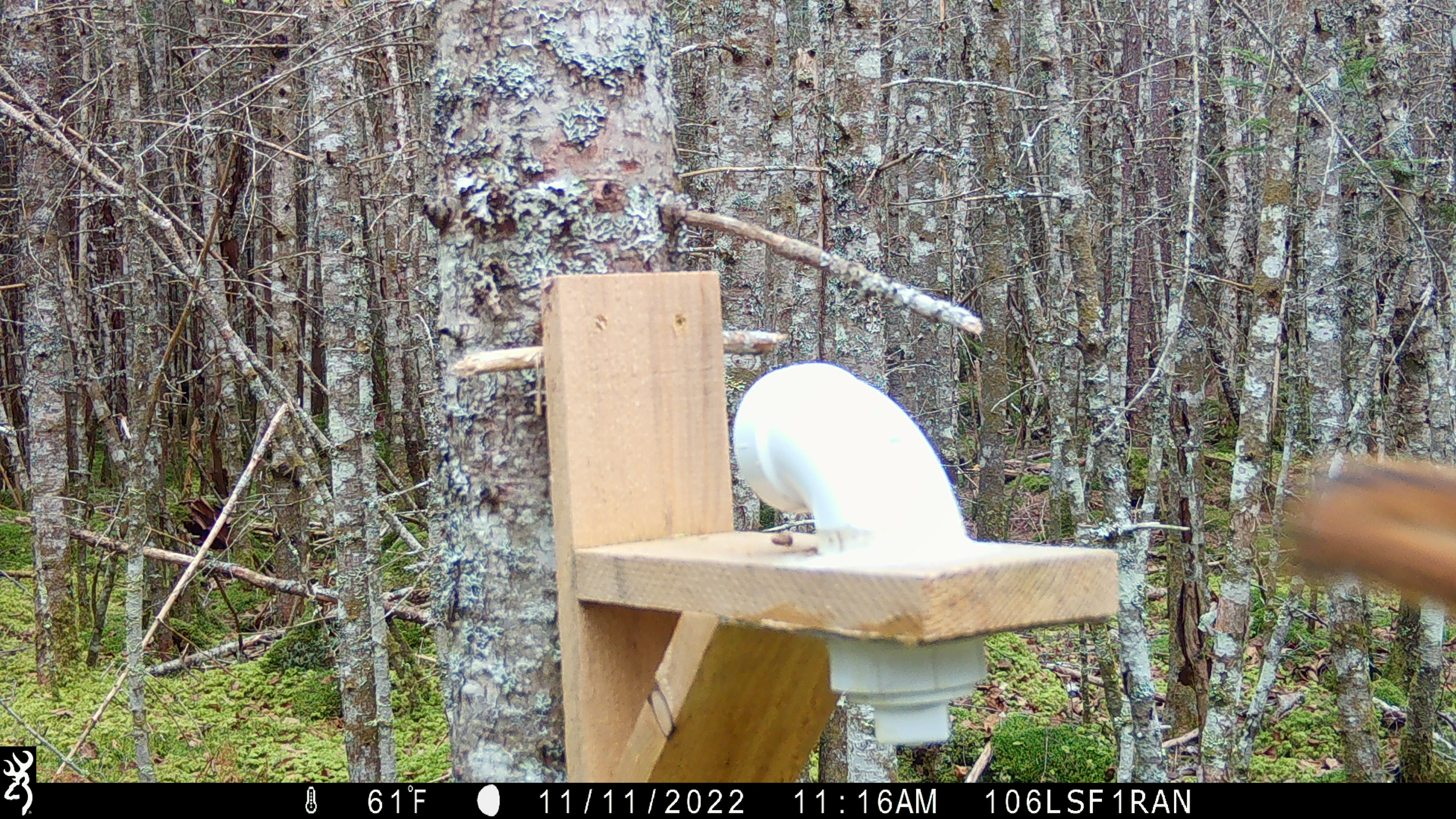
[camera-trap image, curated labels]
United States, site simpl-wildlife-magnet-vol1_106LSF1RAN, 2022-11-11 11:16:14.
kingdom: Animalia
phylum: Chordata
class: Mammalia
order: Rodentia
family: Sciuridae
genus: Tamiasciurus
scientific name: Tamiasciurus hudsonicus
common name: red squirrel